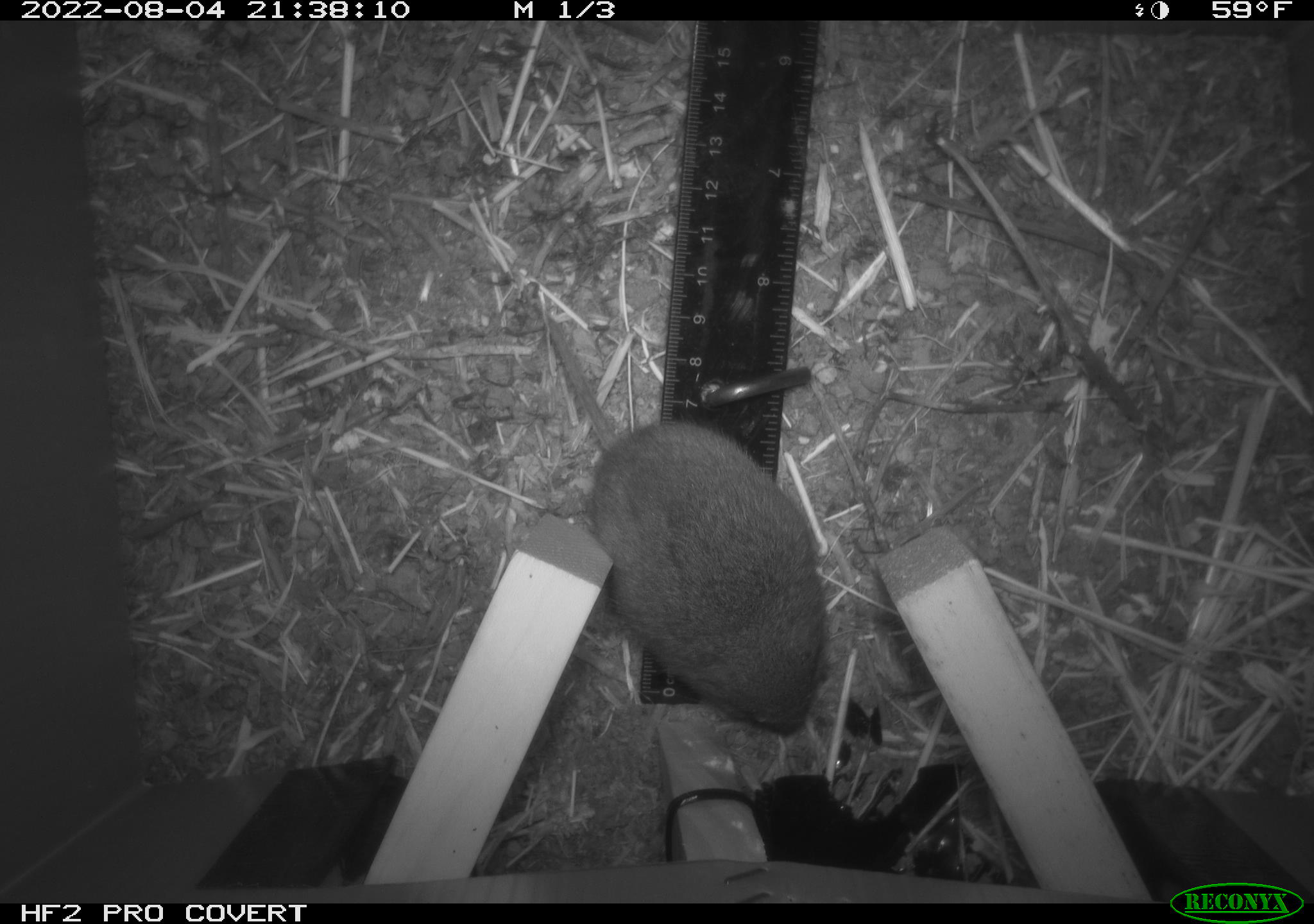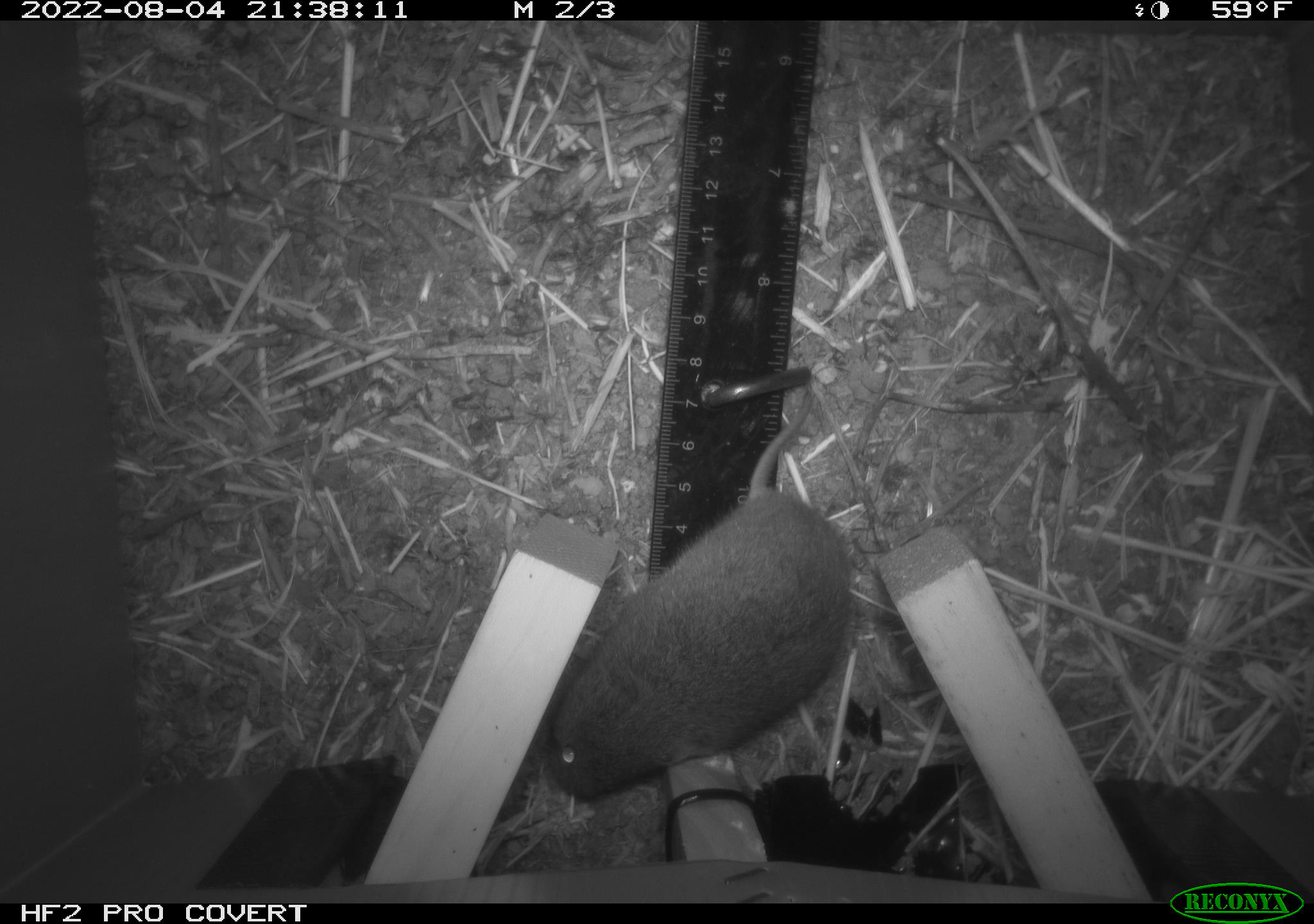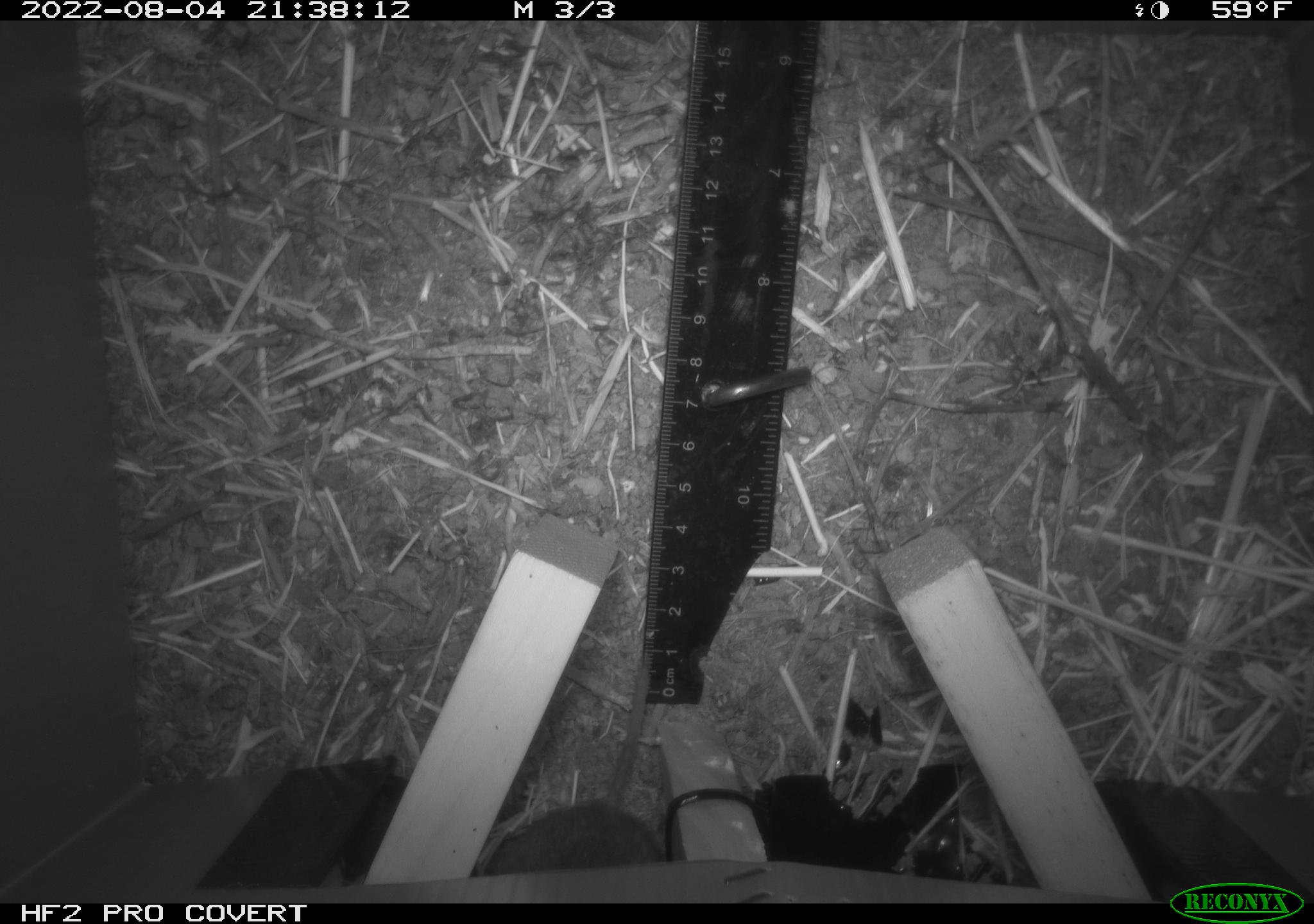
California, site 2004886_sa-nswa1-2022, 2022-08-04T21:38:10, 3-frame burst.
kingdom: Animalia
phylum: Chordata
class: Mammalia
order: Rodentia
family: Cricetidae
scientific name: Cricetidae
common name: hamsters, voles, lemmings, and allies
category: cricetidae family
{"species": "cricetidae family (hamsters, voles, lemmings, and allies) (Cricetidae)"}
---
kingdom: Animalia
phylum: Chordata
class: Mammalia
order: Rodentia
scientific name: Rodentia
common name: rodent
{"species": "rodent (Rodentia)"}